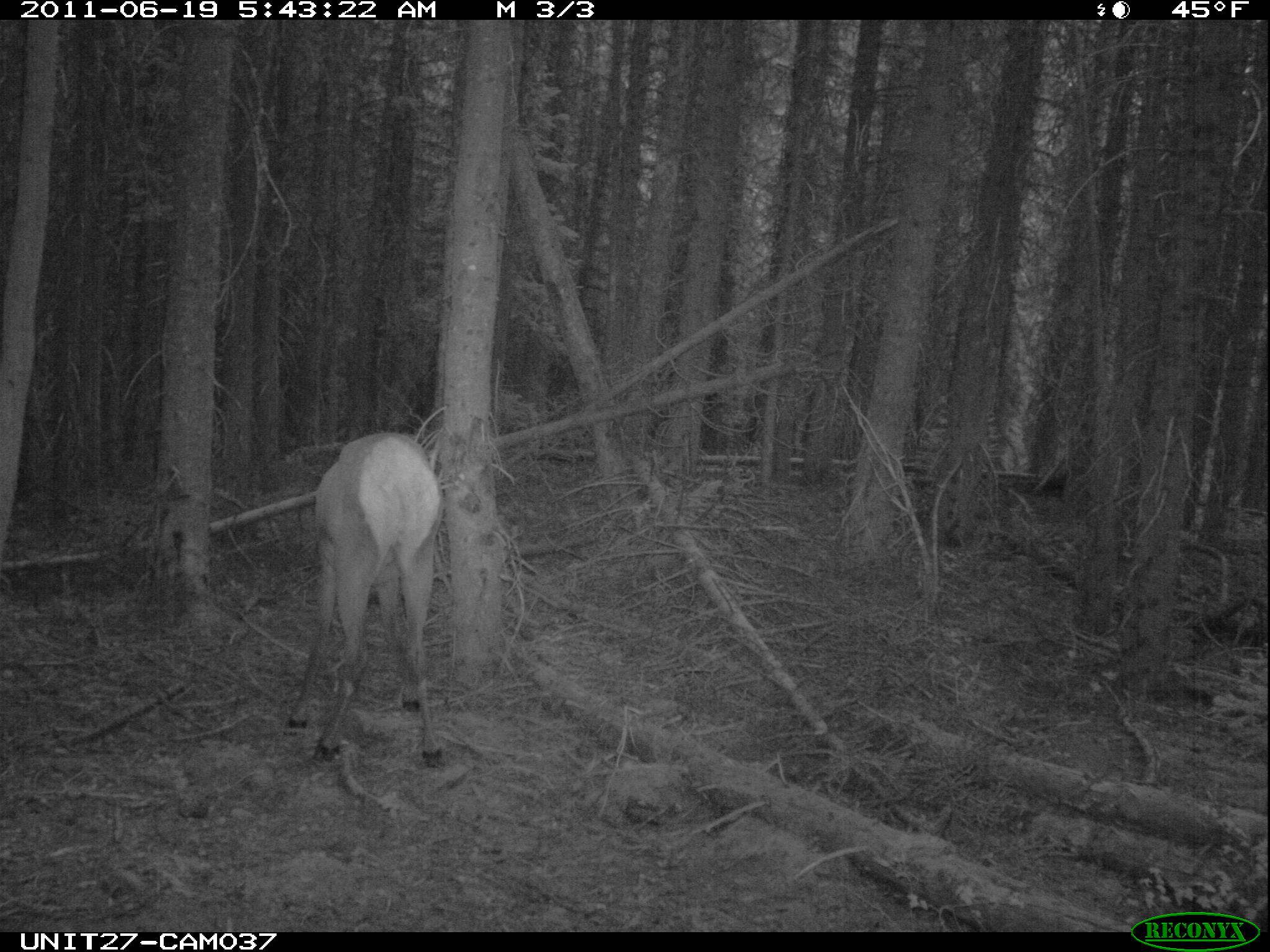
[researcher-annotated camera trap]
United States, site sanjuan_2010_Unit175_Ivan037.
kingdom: Animalia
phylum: Chordata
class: Mammalia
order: Artiodactyla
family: Cervidae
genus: Cervus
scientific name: Cervus elaphus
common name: red deer